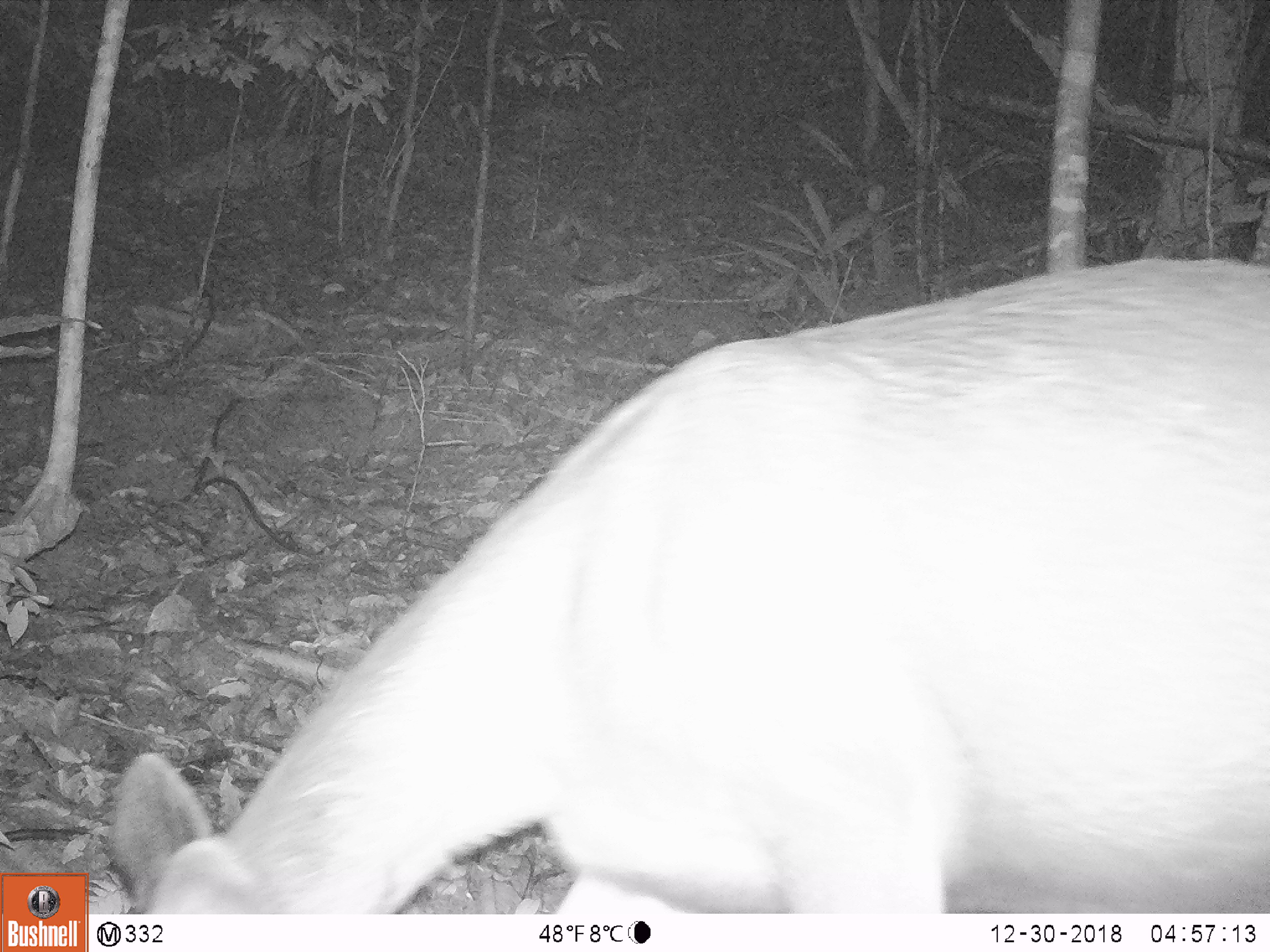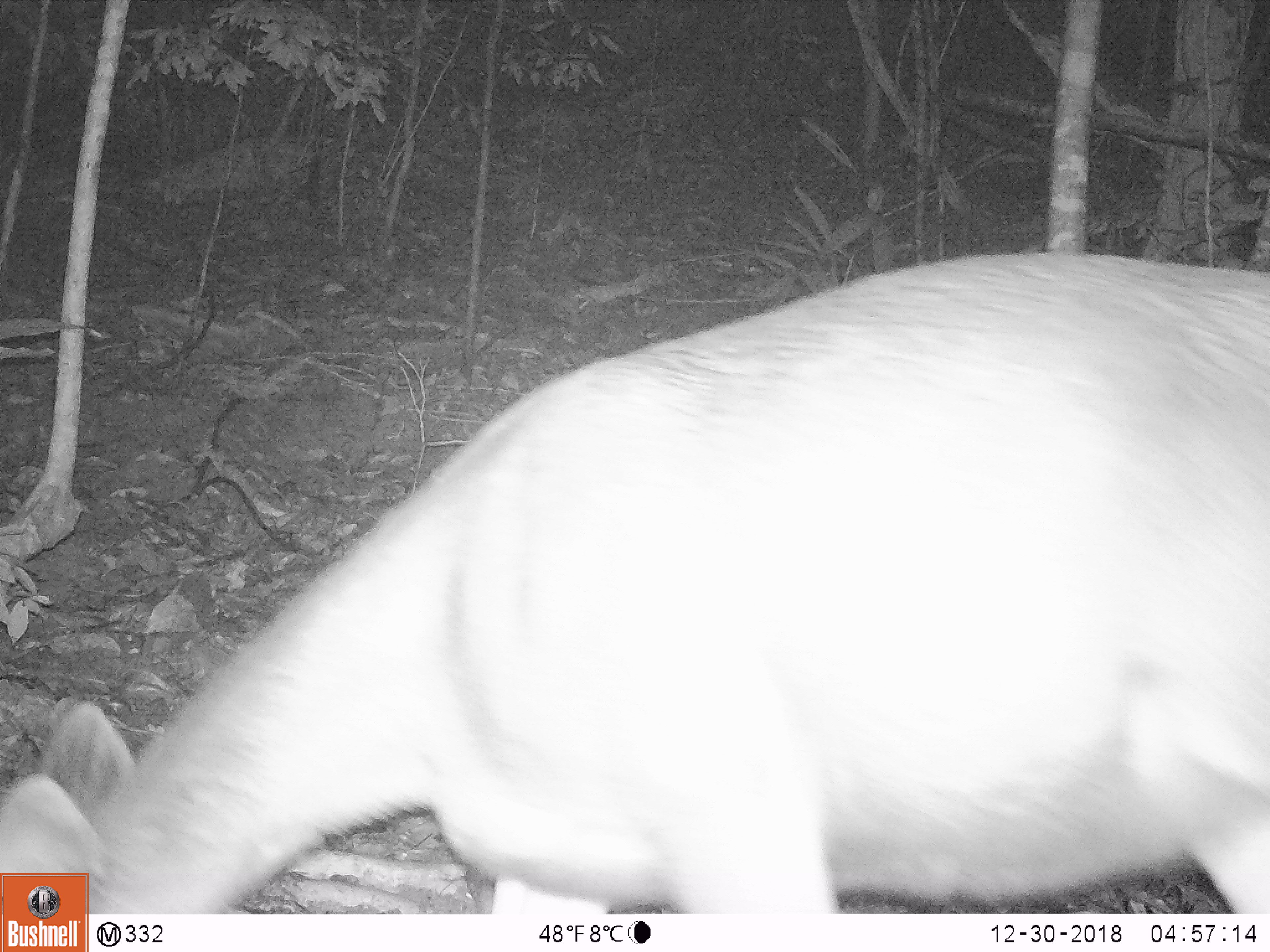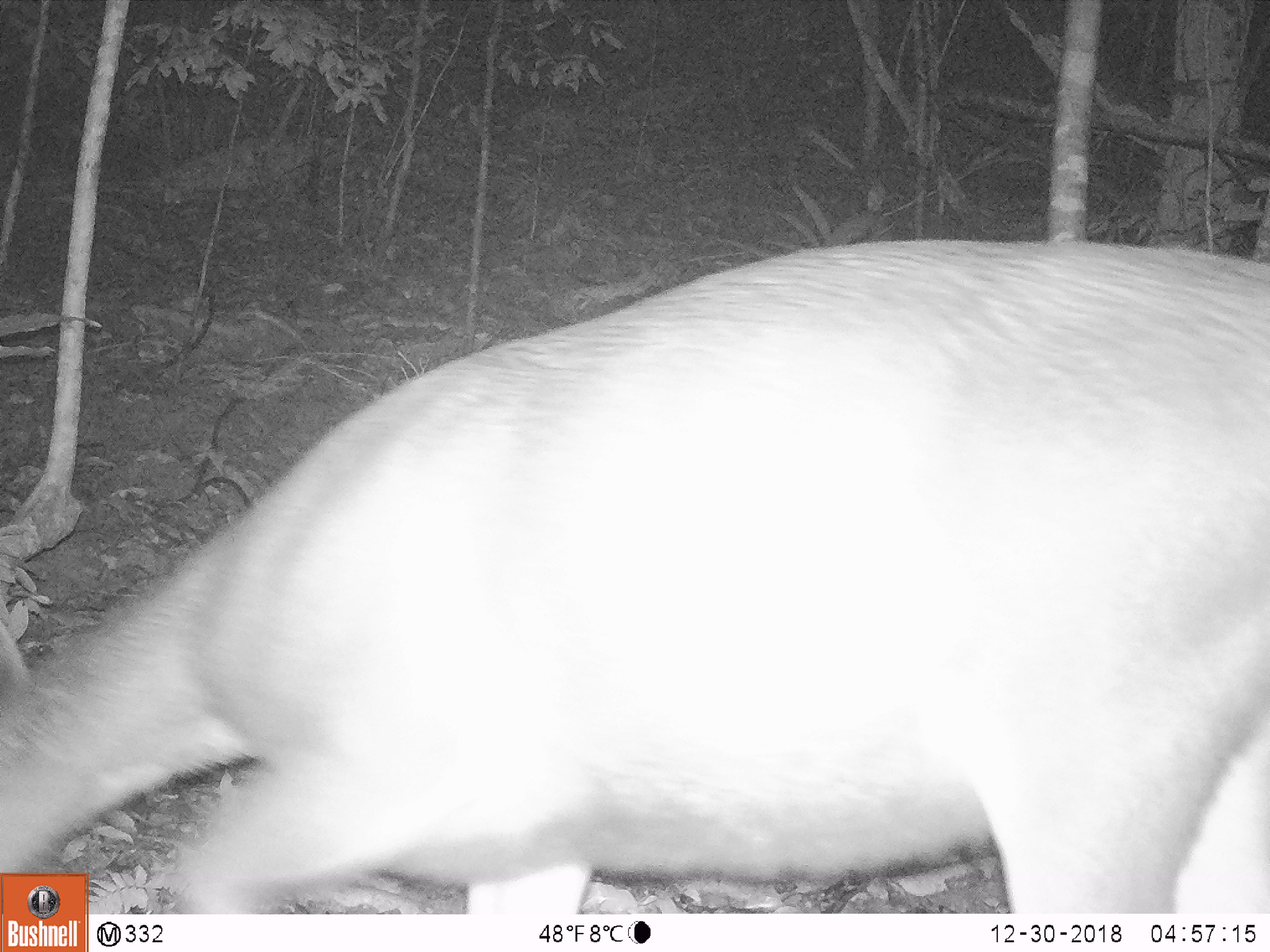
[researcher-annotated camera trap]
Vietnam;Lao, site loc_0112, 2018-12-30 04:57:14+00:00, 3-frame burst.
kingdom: Animalia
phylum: Chordata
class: Mammalia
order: Artiodactyla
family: Cervidae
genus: Rusa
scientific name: Rusa unicolor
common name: sambar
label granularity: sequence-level